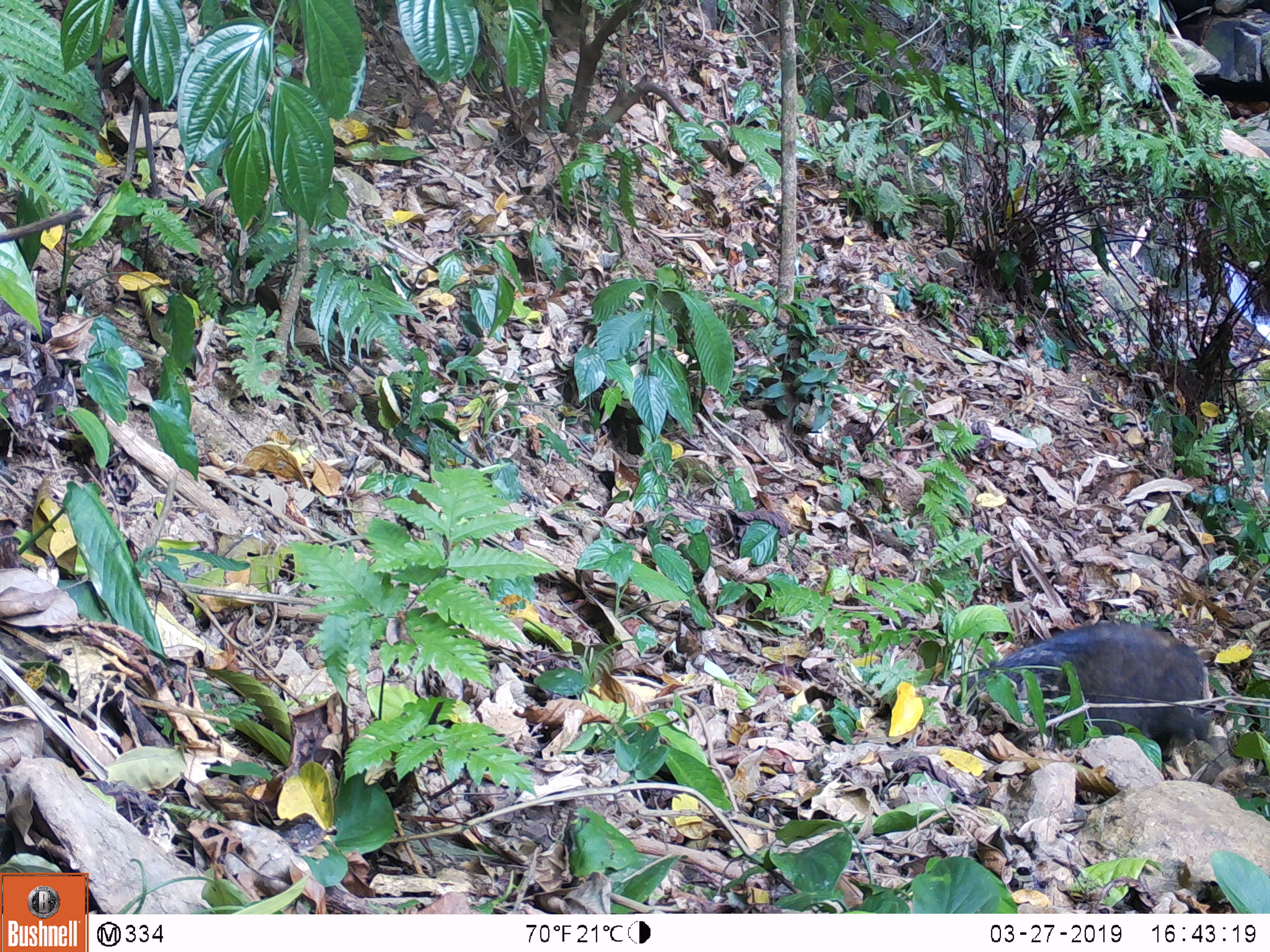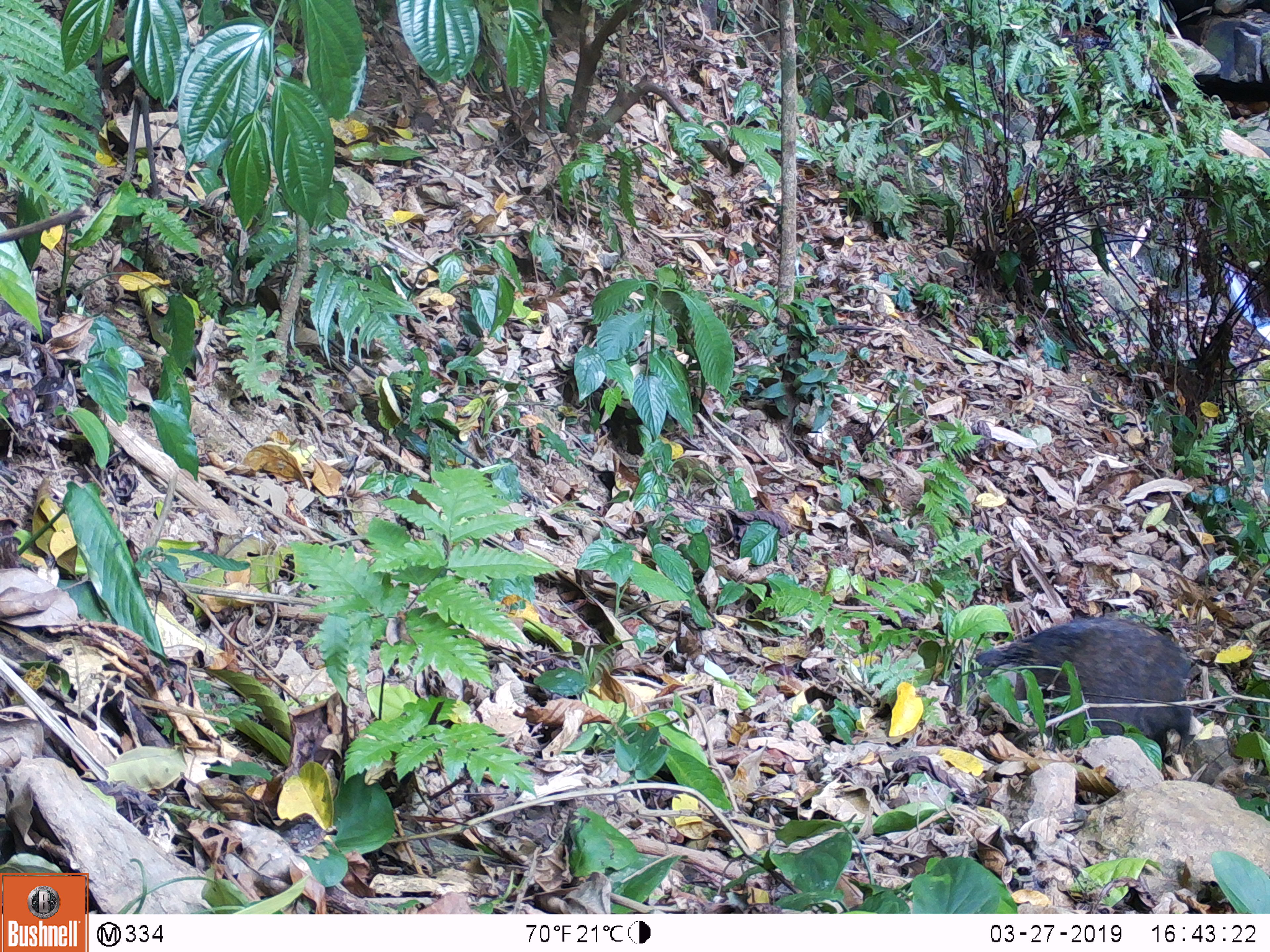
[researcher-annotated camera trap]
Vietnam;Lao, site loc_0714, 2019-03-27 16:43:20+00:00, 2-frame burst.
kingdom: Animalia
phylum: Chordata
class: Mammalia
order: Artiodactyla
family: Suidae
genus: Sus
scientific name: Sus scrofa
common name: eurasian wild pig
Eurasian wild pig (Sus scrofa). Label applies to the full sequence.